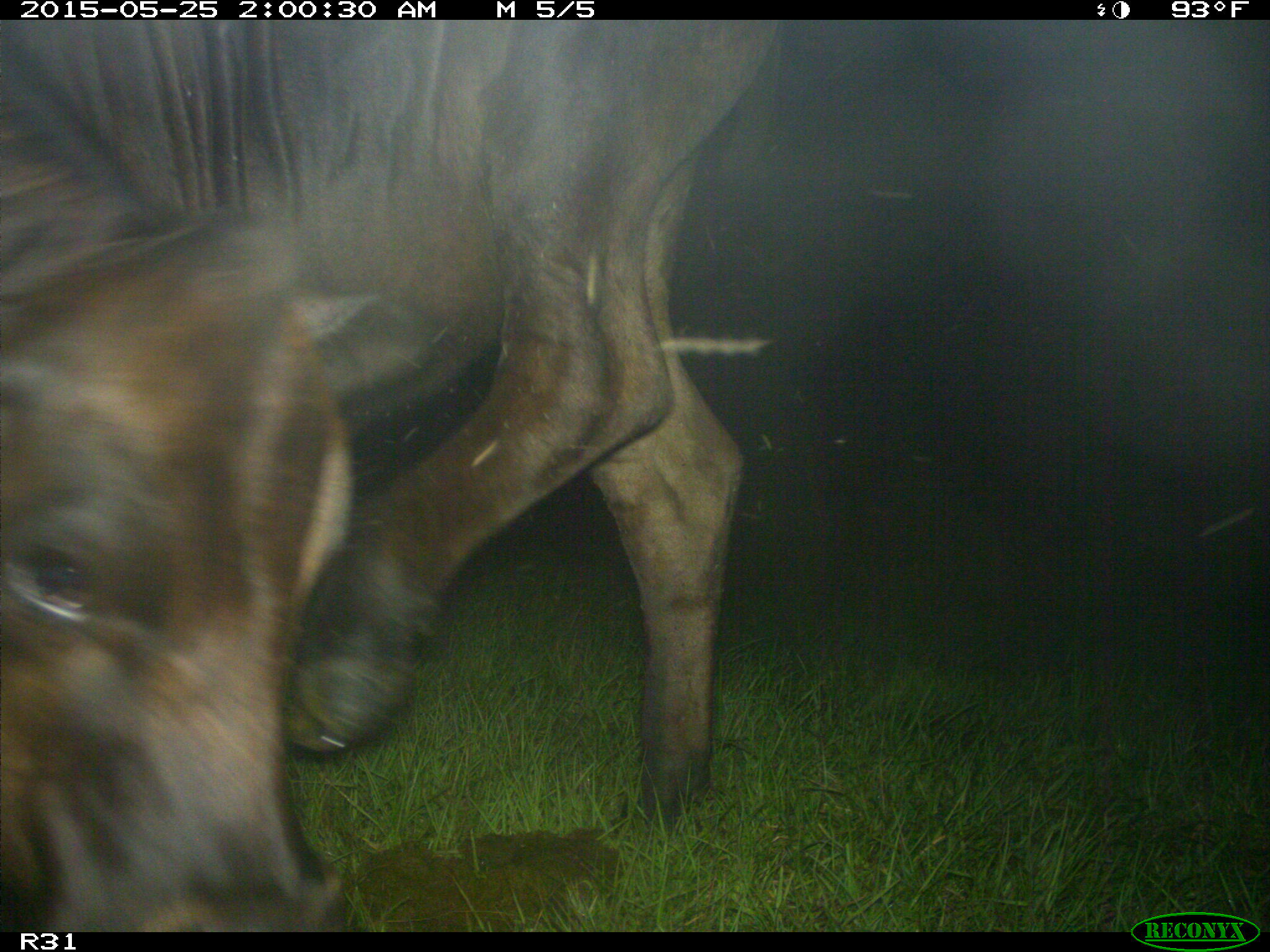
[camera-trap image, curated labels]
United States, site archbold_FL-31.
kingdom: Animalia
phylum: Chordata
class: Mammalia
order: Artiodactyla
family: Bovidae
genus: Bos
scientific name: Bos taurus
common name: domestic cow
Bos taurus (domestic cow).